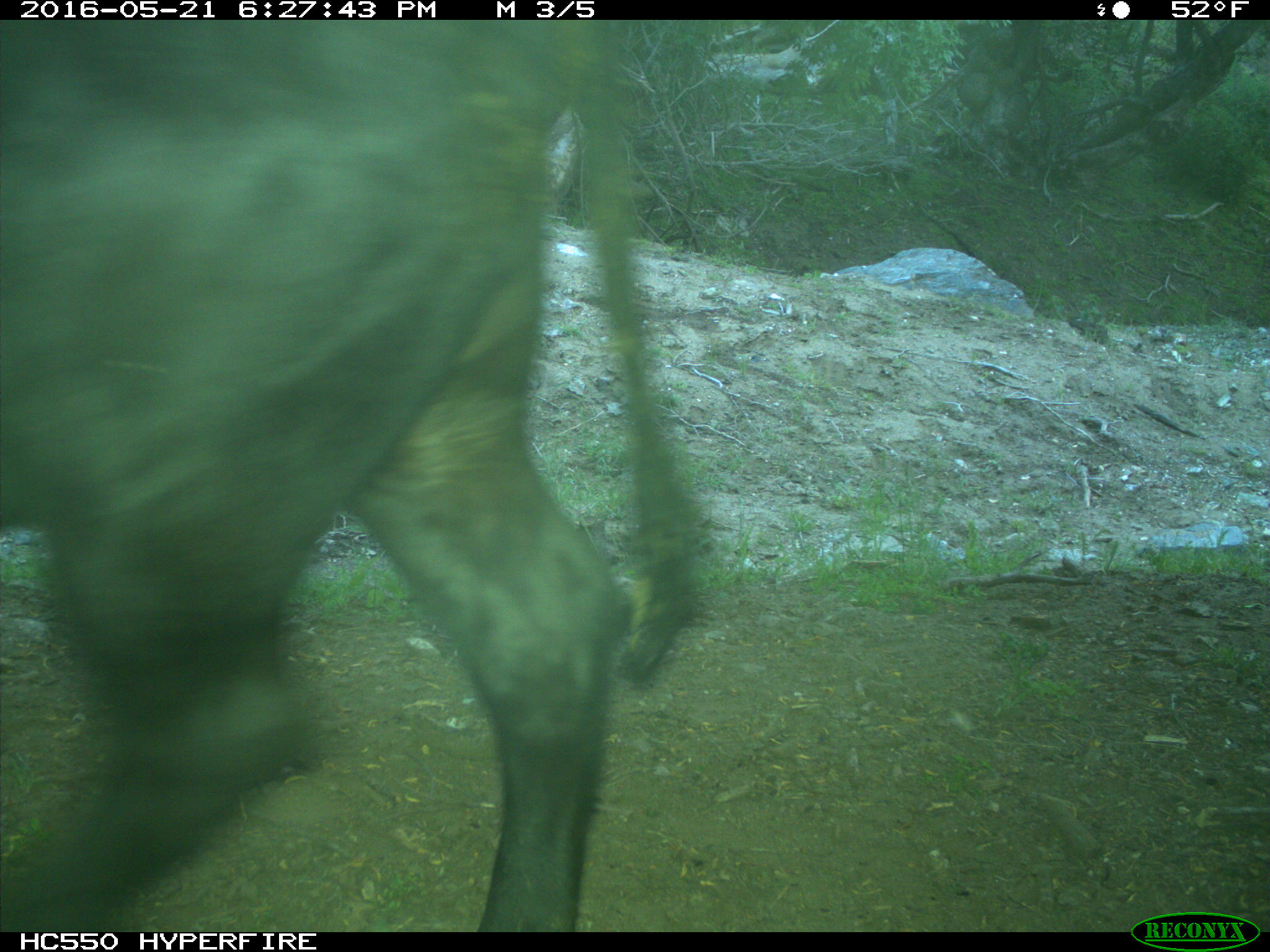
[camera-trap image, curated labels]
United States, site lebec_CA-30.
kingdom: Animalia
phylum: Chordata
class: Mammalia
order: Artiodactyla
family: Bovidae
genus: Bos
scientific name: Bos taurus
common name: domestic cow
Bos taurus (domestic cow).